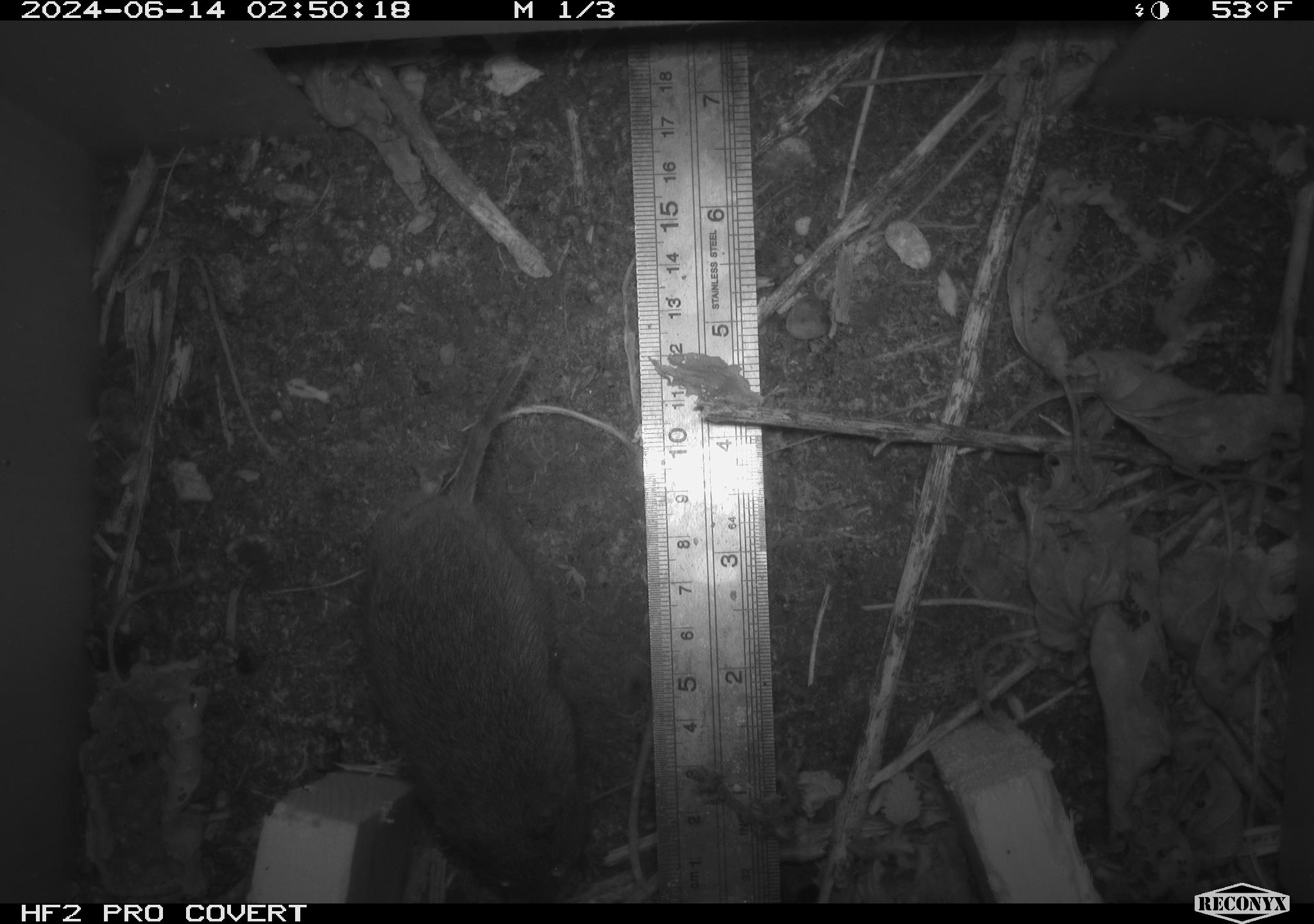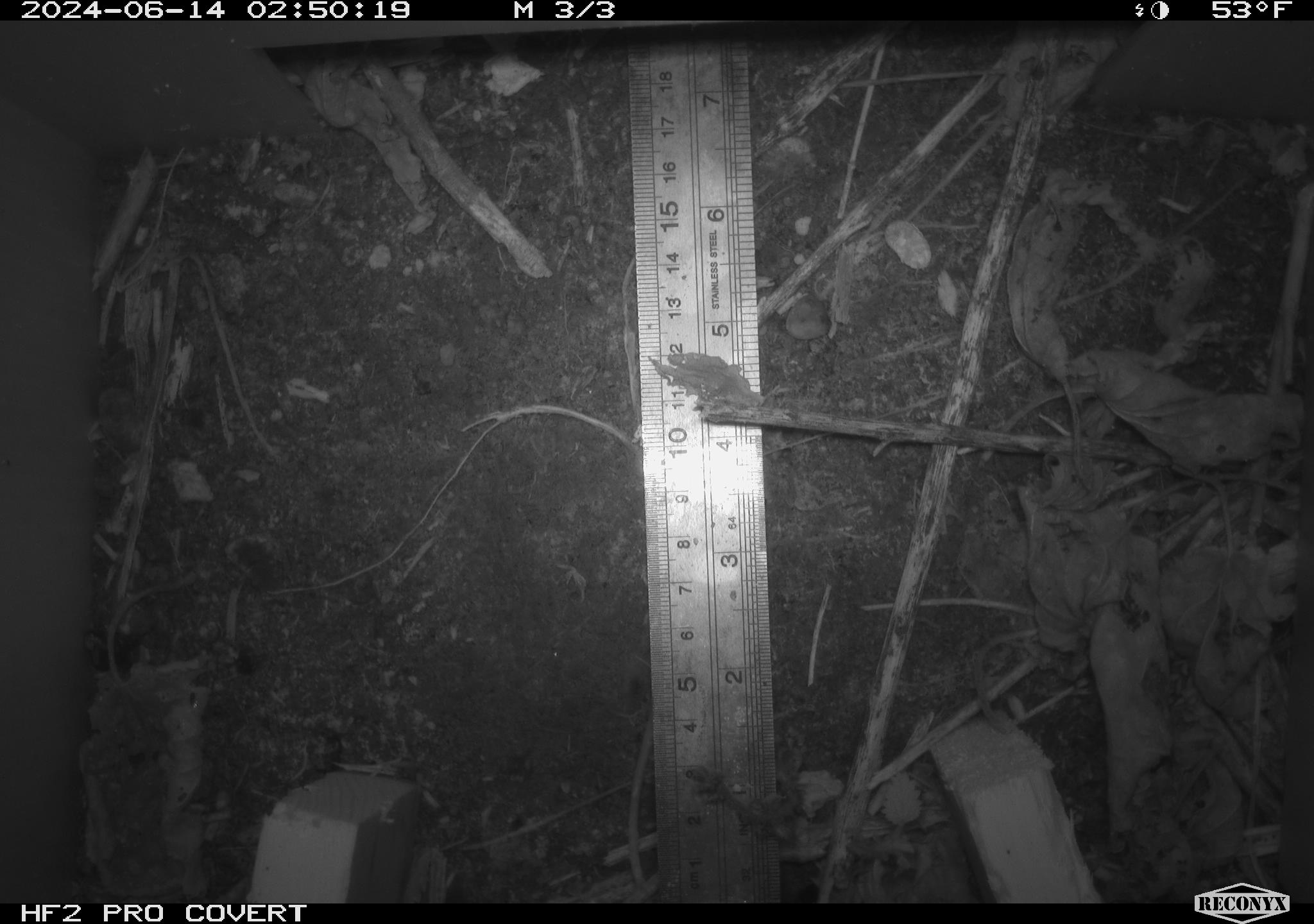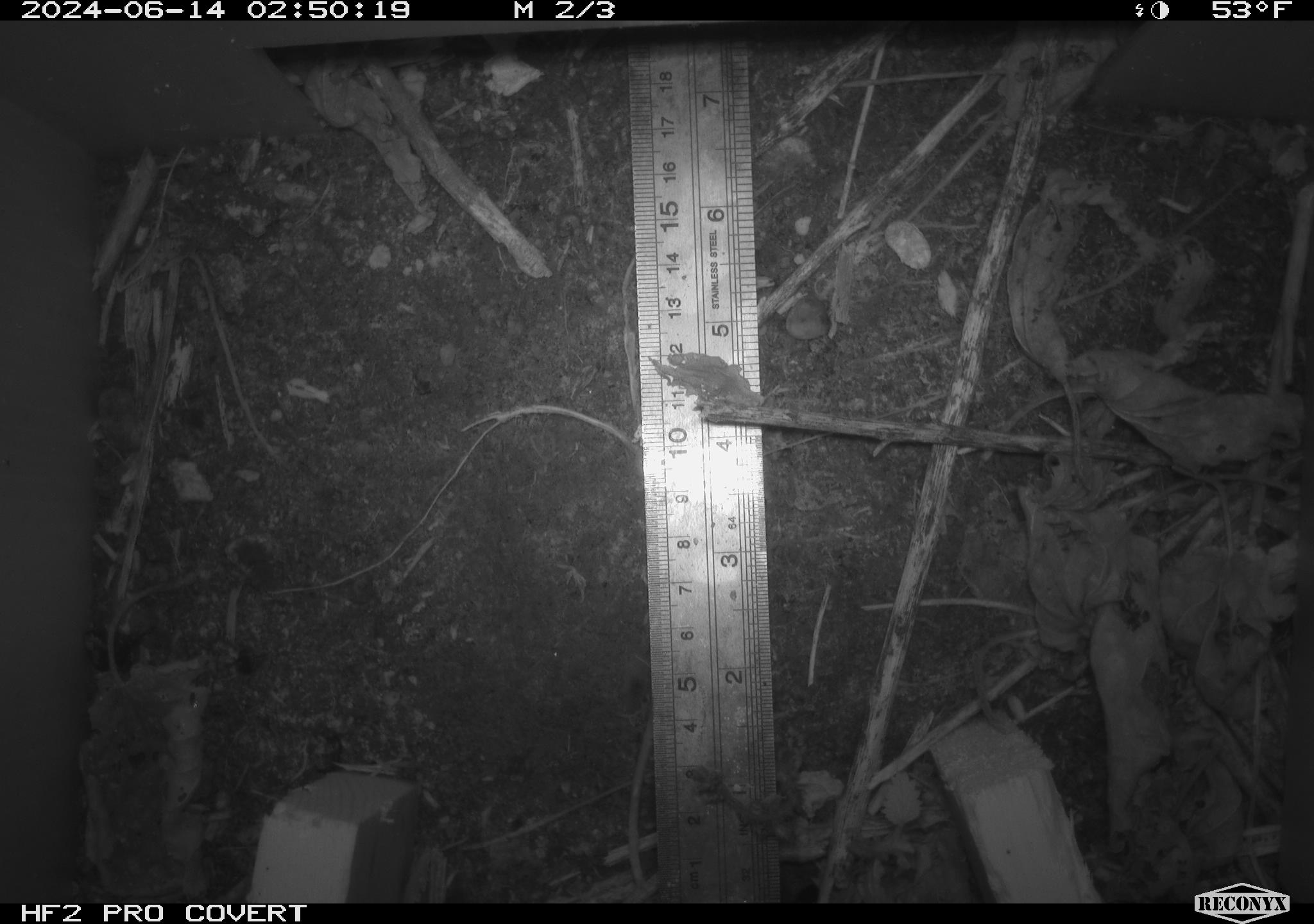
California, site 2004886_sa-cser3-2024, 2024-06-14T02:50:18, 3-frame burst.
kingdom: Animalia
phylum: Chordata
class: Mammalia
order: Rodentia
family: Cricetidae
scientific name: Cricetidae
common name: hamsters, voles, lemmings, and allies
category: cricetidae family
Cricetidae family (hamsters, voles, lemmings, and allies) (Cricetidae).